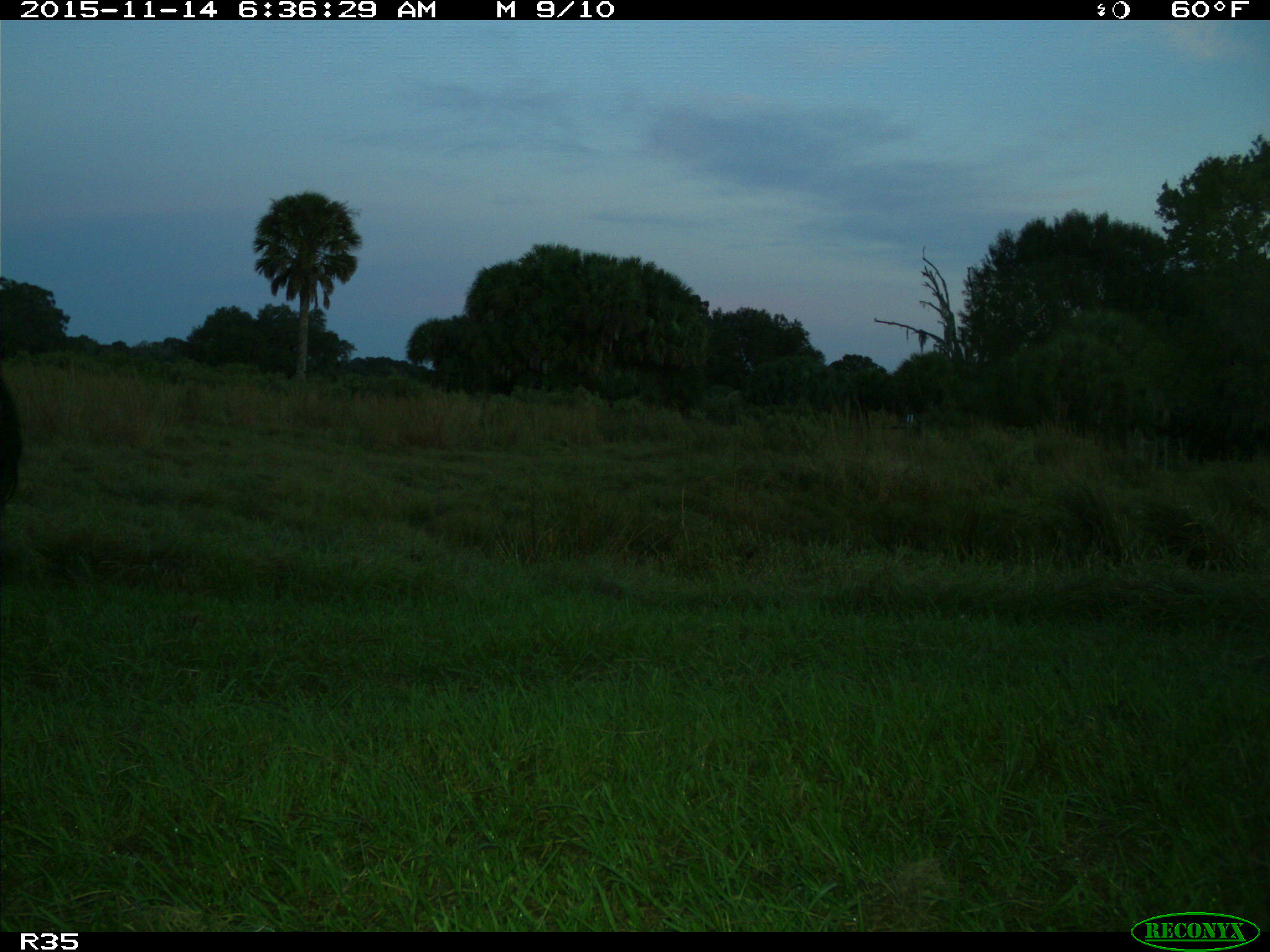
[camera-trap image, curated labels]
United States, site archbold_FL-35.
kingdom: Animalia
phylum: Chordata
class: Mammalia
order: Artiodactyla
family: Bovidae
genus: Bos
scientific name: Bos taurus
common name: domestic cow